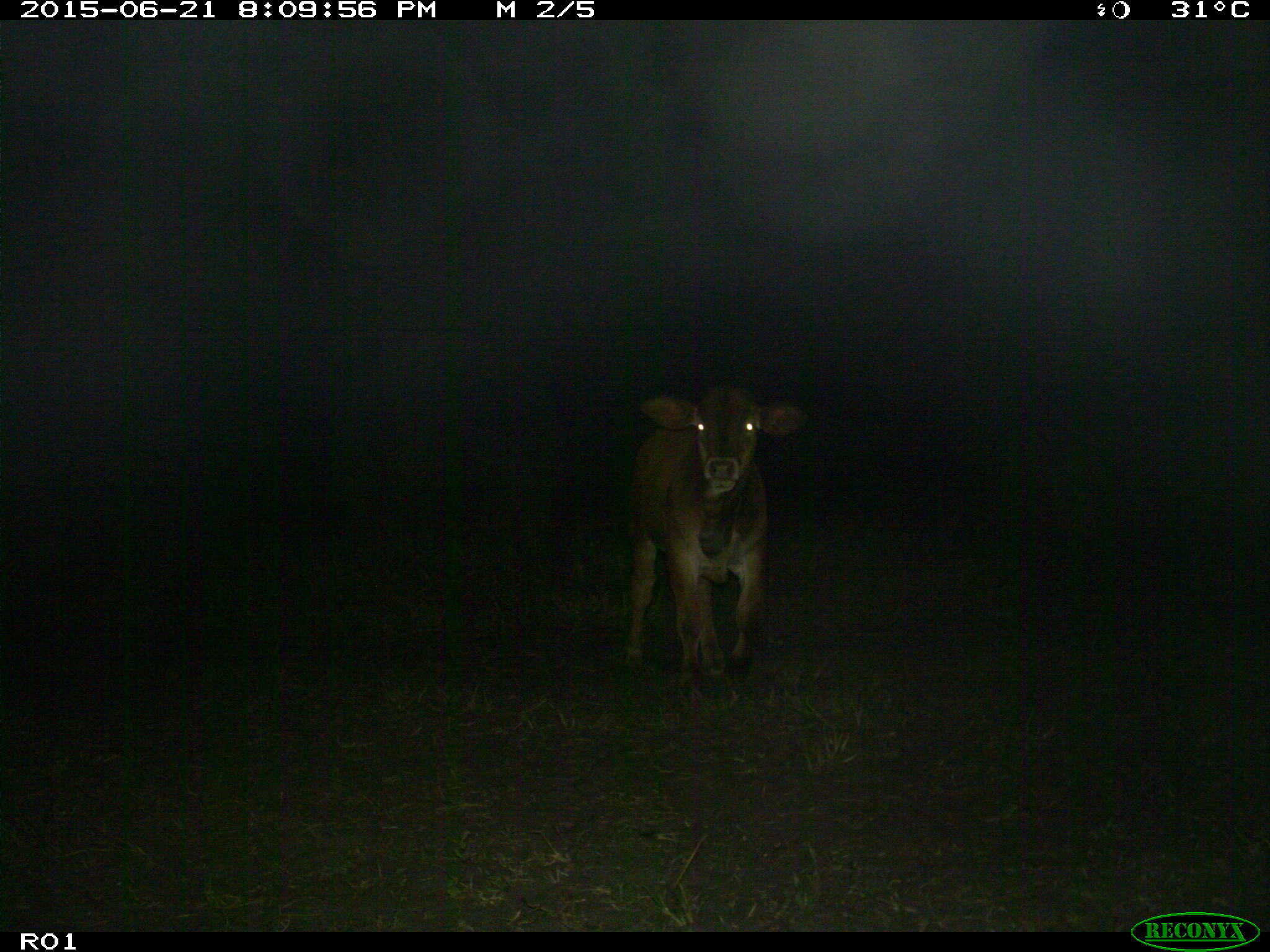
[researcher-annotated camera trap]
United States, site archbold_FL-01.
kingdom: Animalia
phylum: Chordata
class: Mammalia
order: Artiodactyla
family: Bovidae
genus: Bos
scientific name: Bos taurus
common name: domestic cow